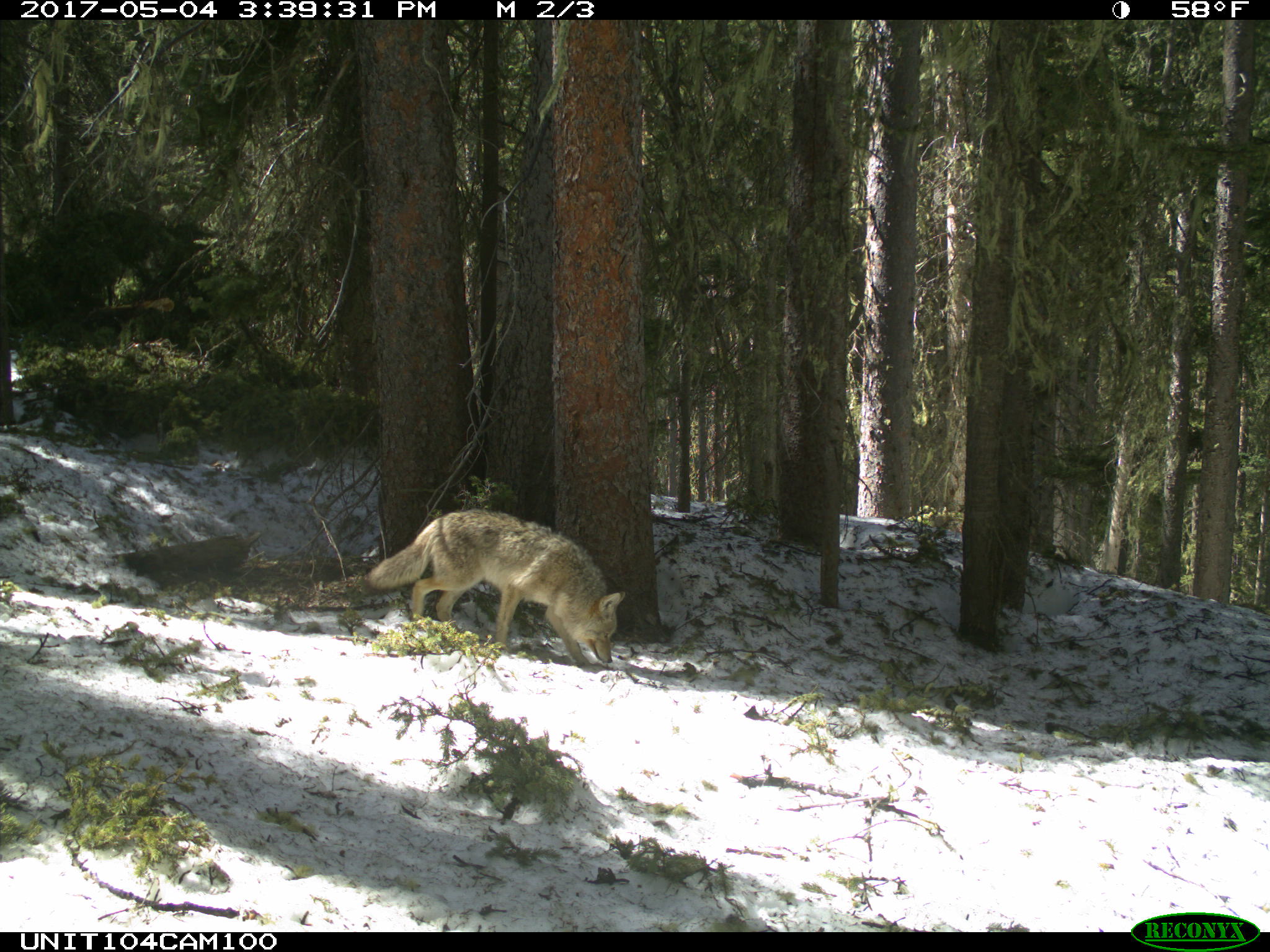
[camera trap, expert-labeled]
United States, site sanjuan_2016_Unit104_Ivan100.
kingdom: Animalia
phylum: Chordata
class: Mammalia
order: Carnivora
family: Canidae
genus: Canis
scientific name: Canis latrans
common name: coyote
Canis latrans (coyote).